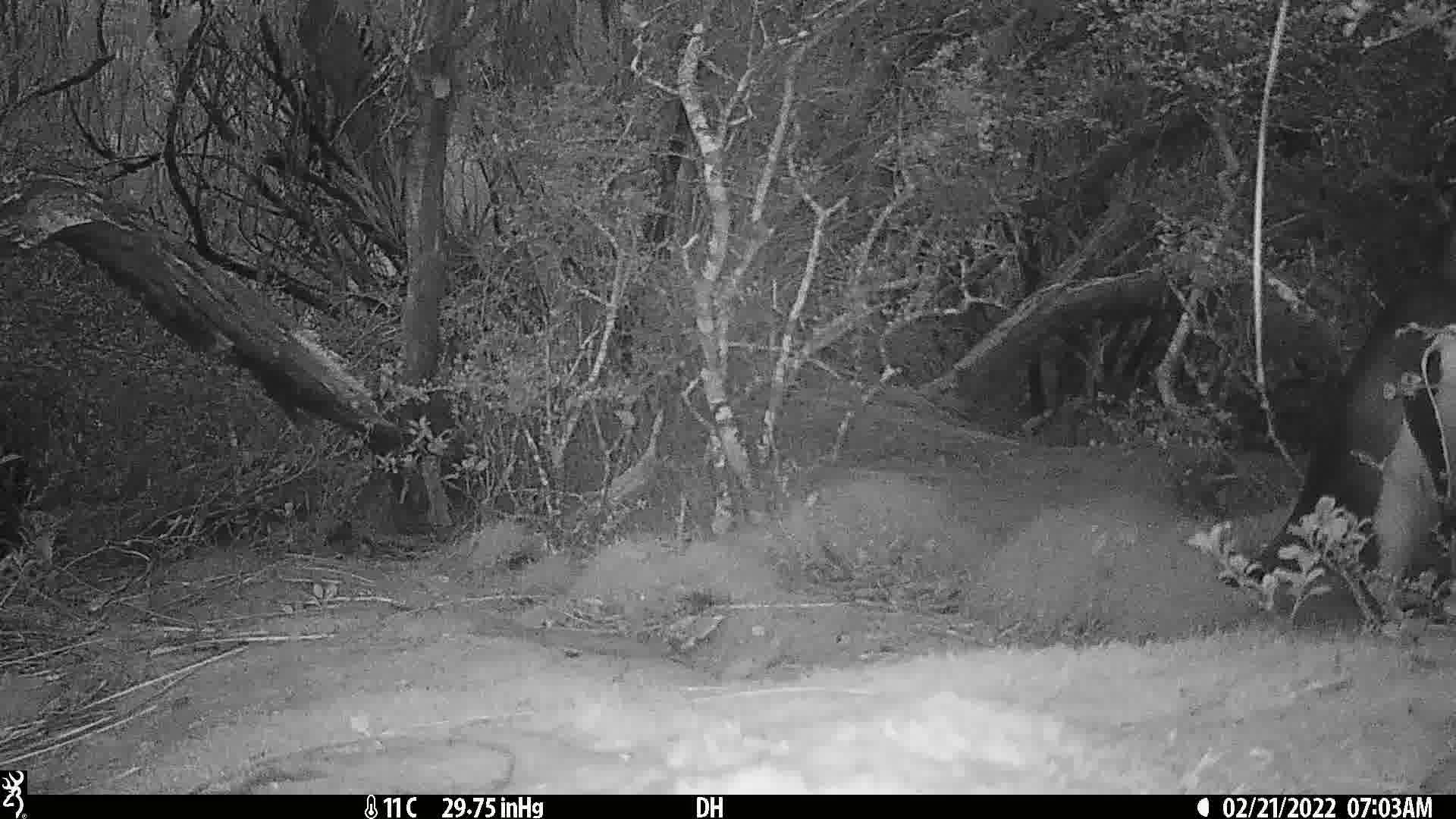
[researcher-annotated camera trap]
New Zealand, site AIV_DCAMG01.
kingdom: Animalia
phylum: Chordata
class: Aves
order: Sphenisciformes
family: Spheniscidae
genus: Megadyptes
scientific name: Megadyptes antipodes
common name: yellow-eyed penguin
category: yellow eyed penguin